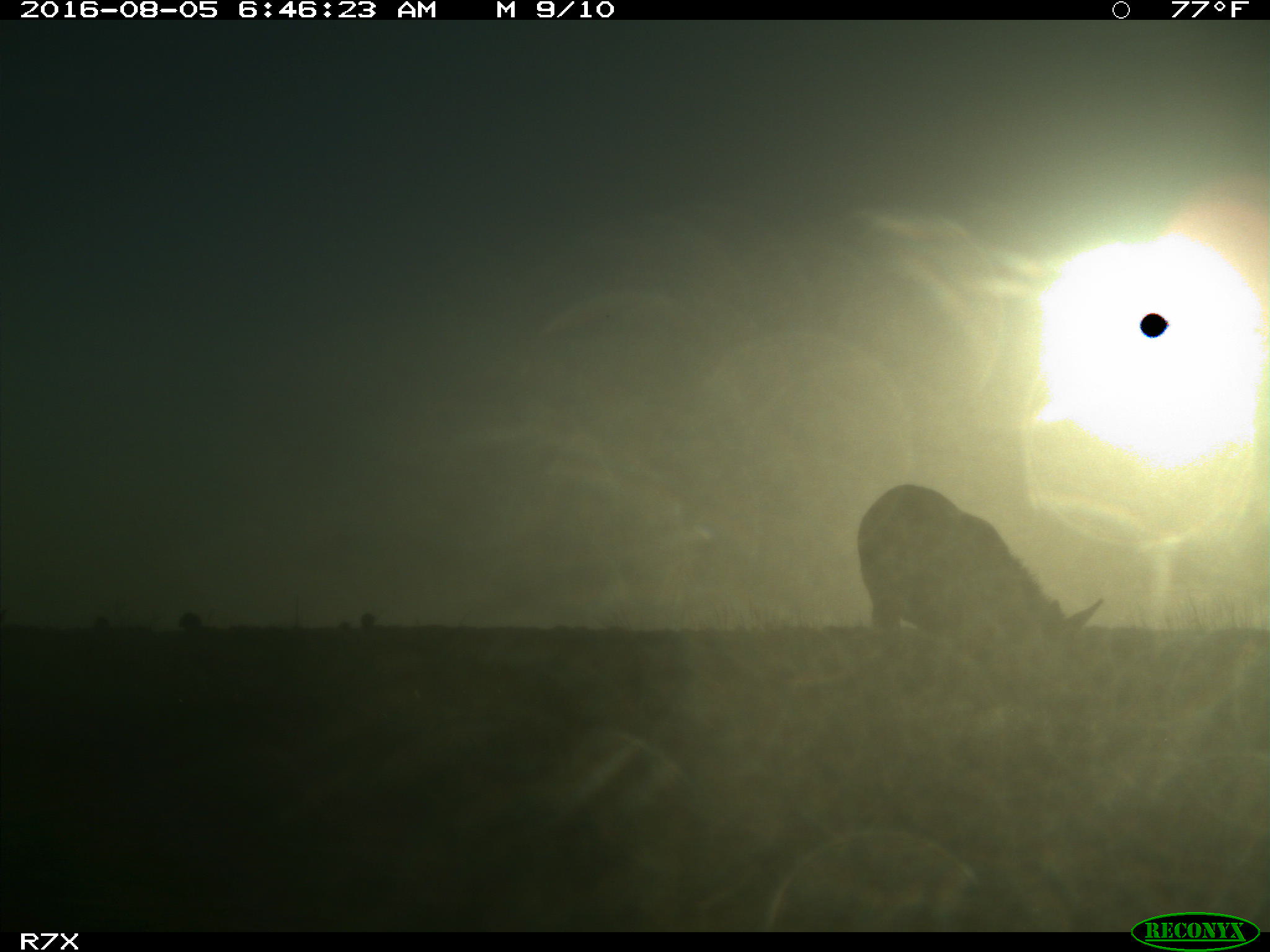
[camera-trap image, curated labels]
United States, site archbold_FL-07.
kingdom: Animalia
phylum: Chordata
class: Mammalia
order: Perissodactyla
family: Equidae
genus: Equus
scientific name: Equus africanus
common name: african wild ass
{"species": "Equus africanus (african wild ass)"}